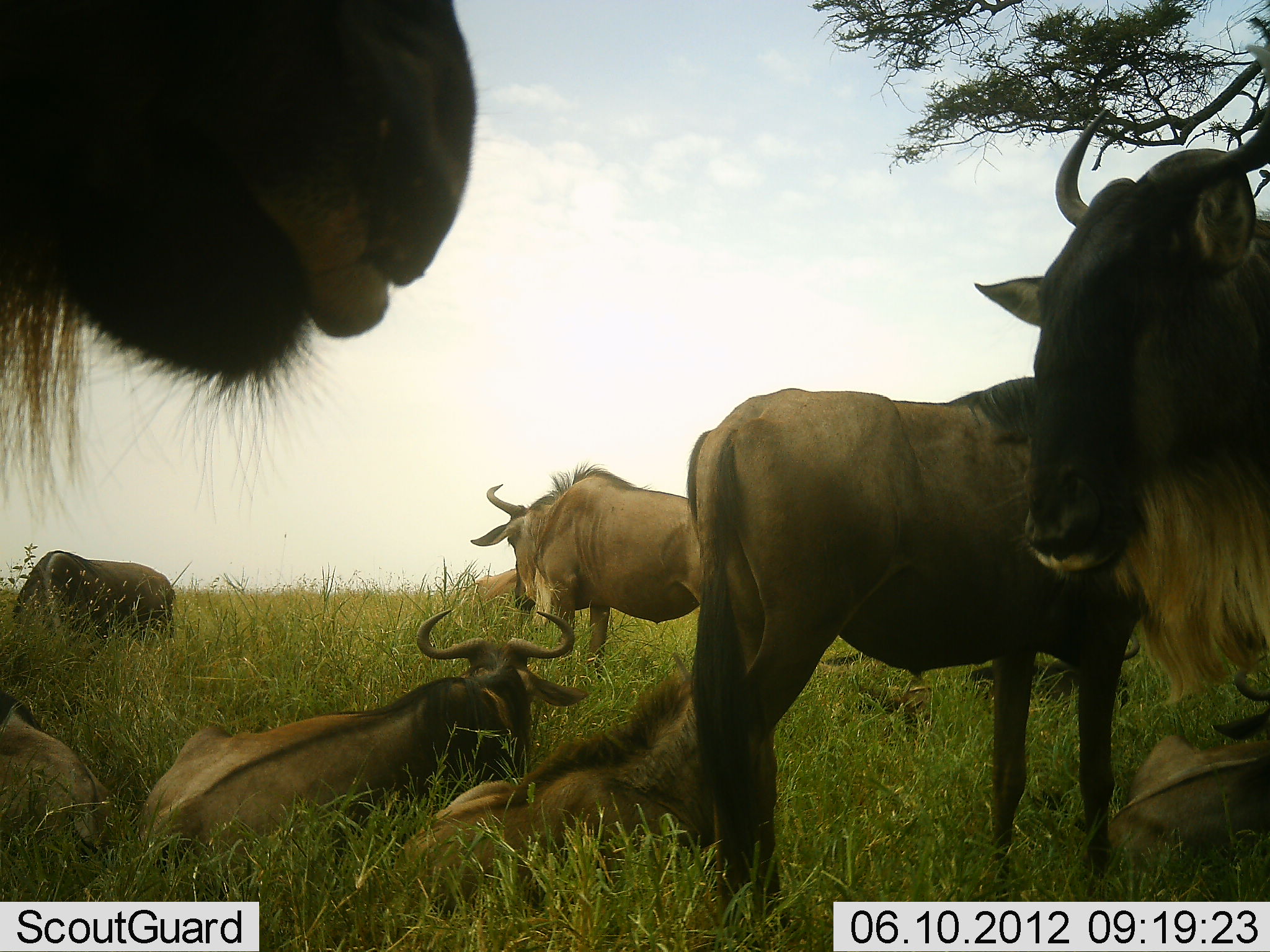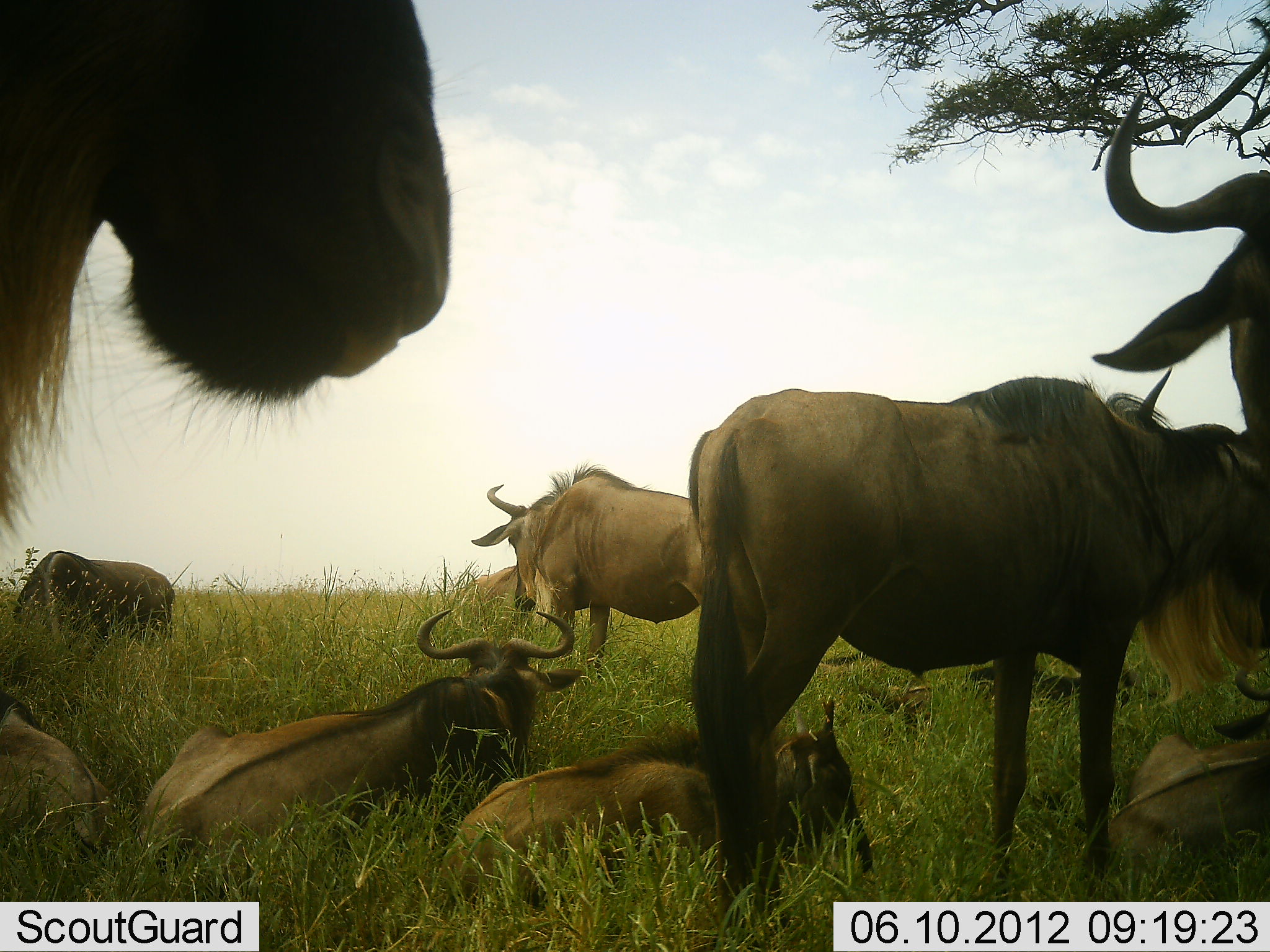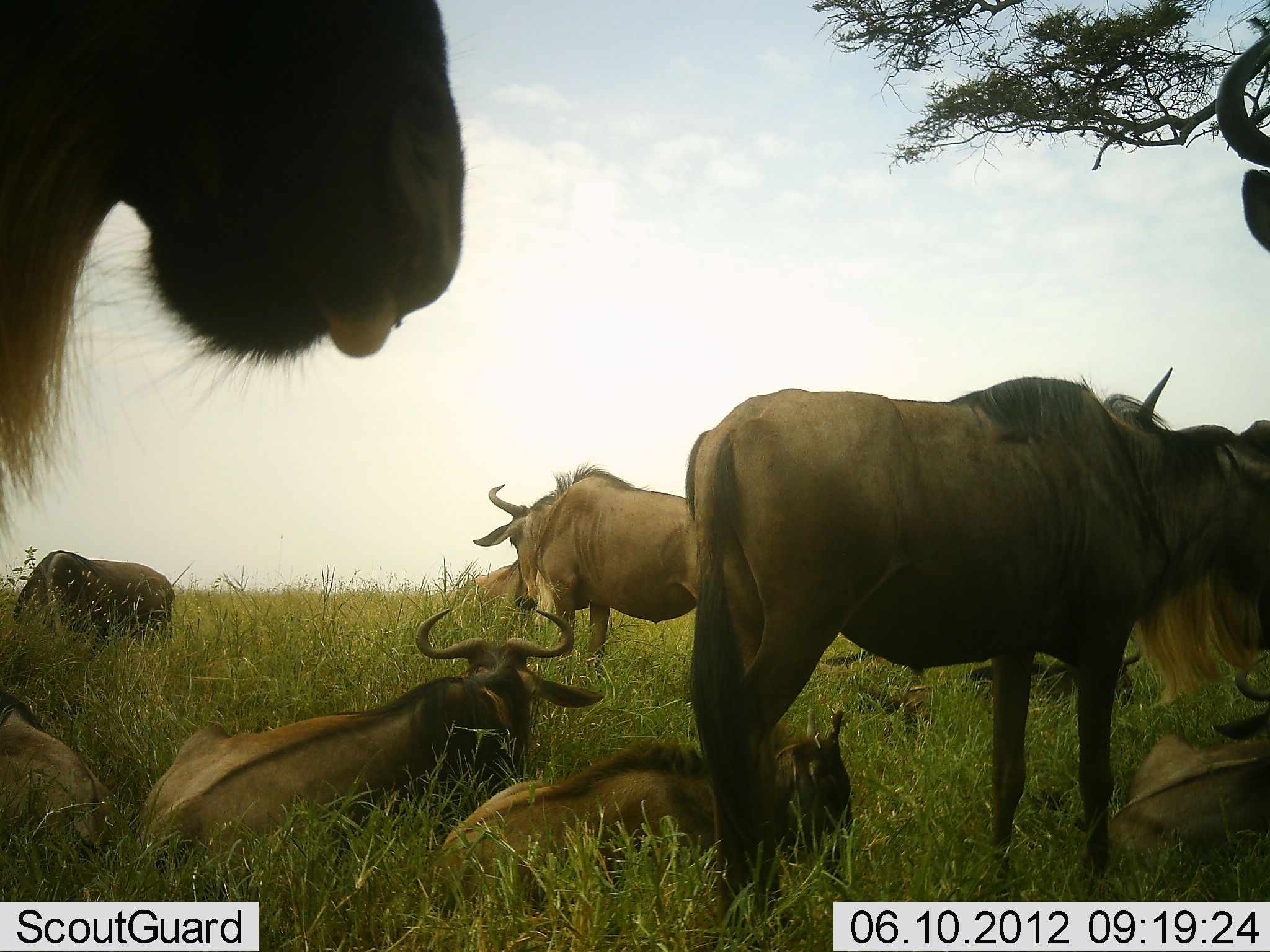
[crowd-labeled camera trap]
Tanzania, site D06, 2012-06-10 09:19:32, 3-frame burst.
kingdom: Animalia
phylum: Chordata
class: Mammalia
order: Artiodactyla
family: Bovidae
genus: Connochaetes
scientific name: Connochaetes taurinus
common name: blue wildebeest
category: wildebeest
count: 10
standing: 100%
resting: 100%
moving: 0%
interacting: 10%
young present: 20%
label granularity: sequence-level